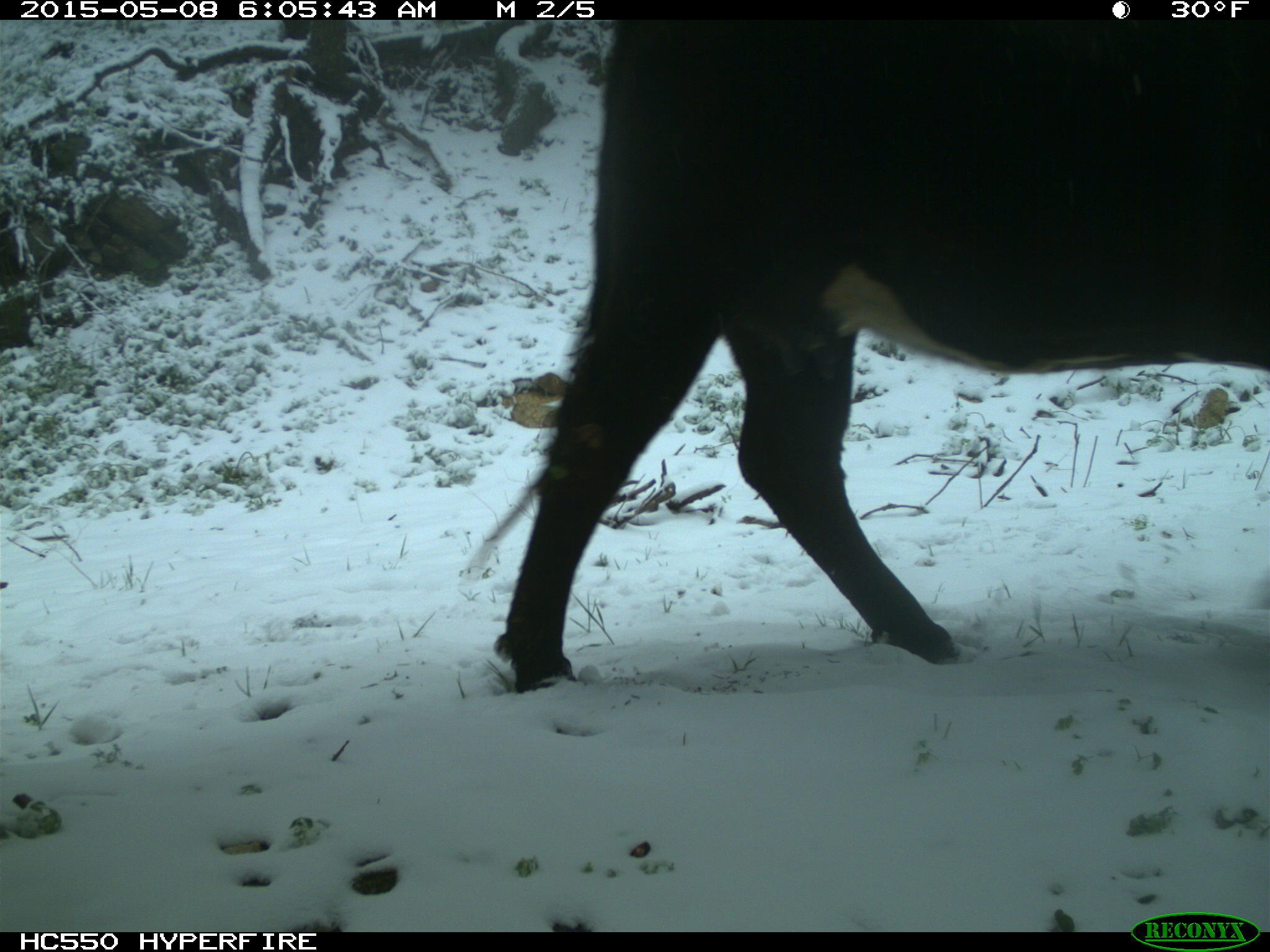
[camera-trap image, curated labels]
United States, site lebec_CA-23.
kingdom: Animalia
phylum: Chordata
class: Mammalia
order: Artiodactyla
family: Bovidae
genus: Bos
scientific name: Bos taurus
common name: domestic cow